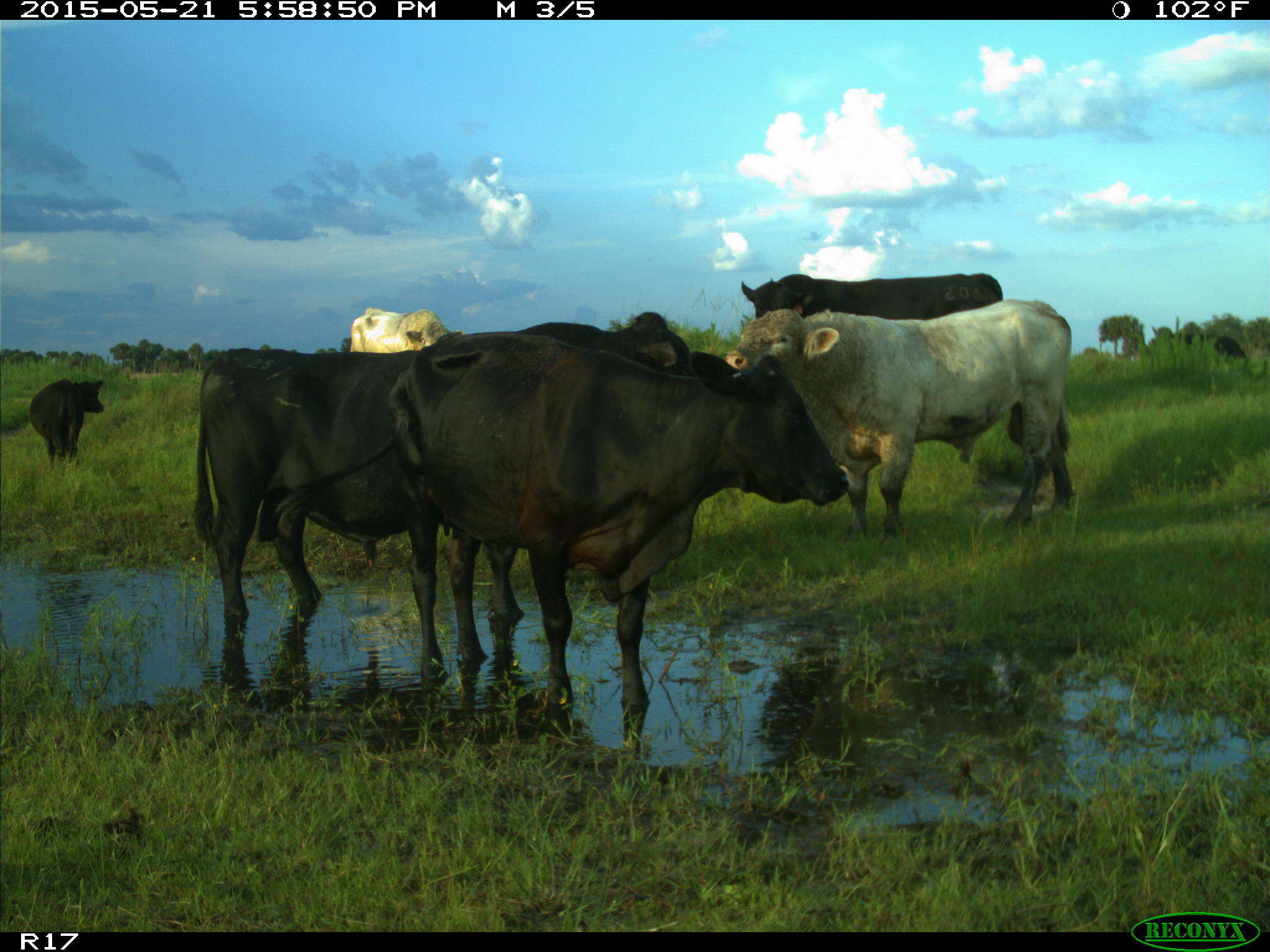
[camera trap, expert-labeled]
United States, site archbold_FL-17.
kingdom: Animalia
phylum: Chordata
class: Mammalia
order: Artiodactyla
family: Bovidae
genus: Bos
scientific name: Bos taurus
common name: domestic cow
Bos taurus (domestic cow).